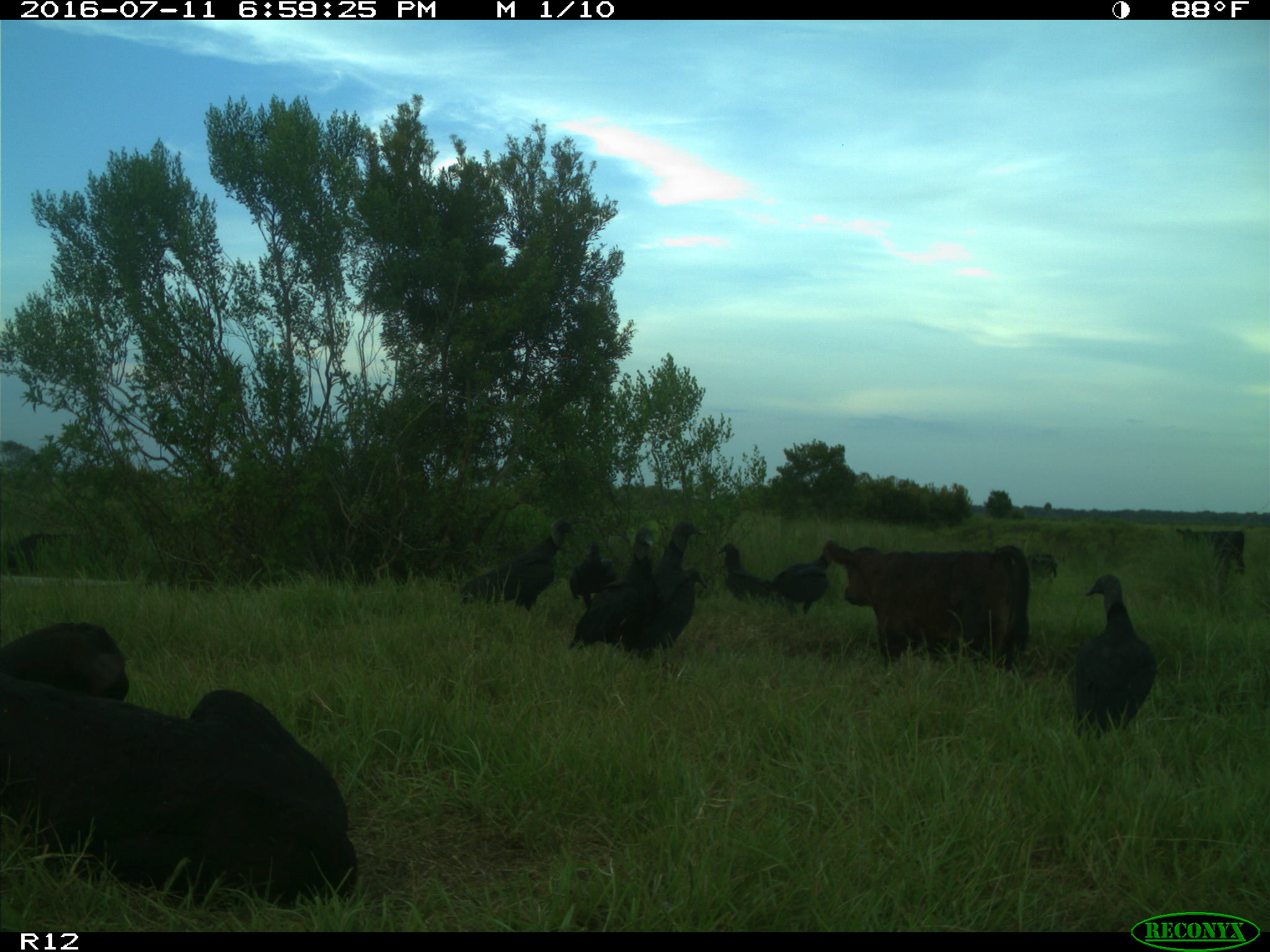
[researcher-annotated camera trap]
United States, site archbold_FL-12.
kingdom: Animalia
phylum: Chordata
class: Mammalia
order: Artiodactyla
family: Bovidae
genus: Bos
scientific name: Bos taurus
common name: domestic cow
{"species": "Bos taurus (domestic cow)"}